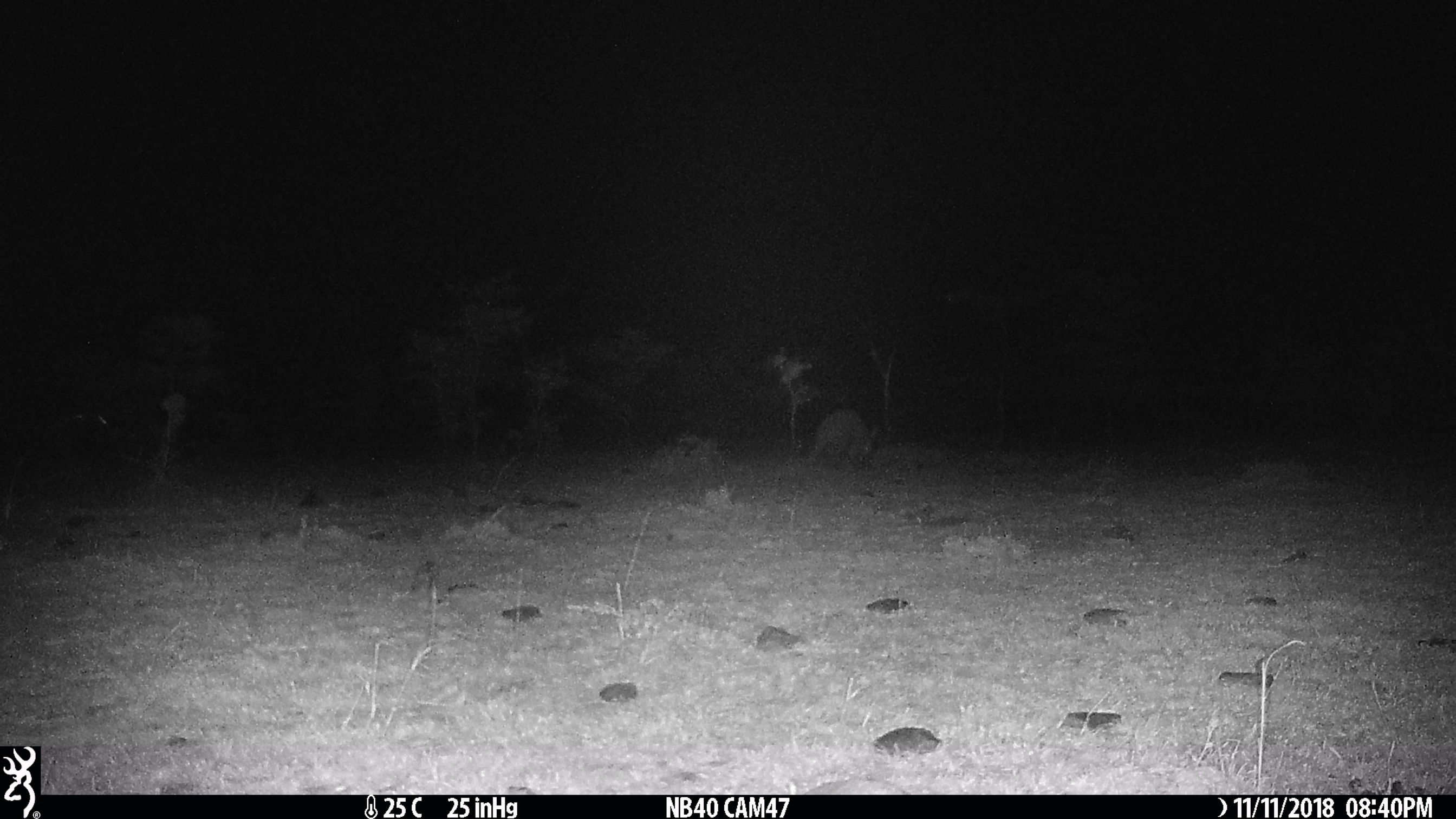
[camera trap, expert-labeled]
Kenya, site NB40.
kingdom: Animalia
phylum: Chordata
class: Mammalia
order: Tubulidentata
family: Orycteropodidae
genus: Orycteropus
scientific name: Orycteropus afer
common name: aardvark